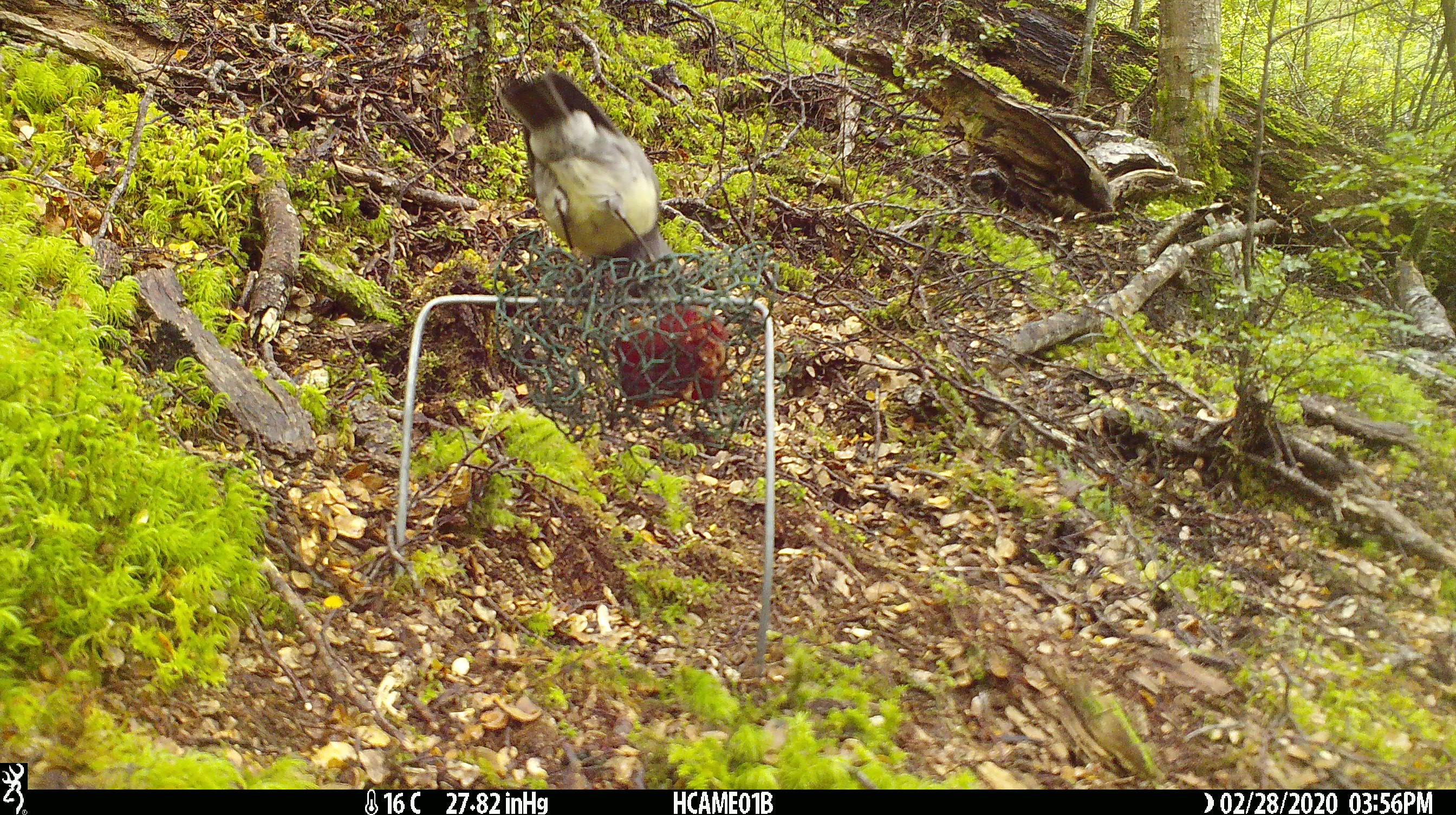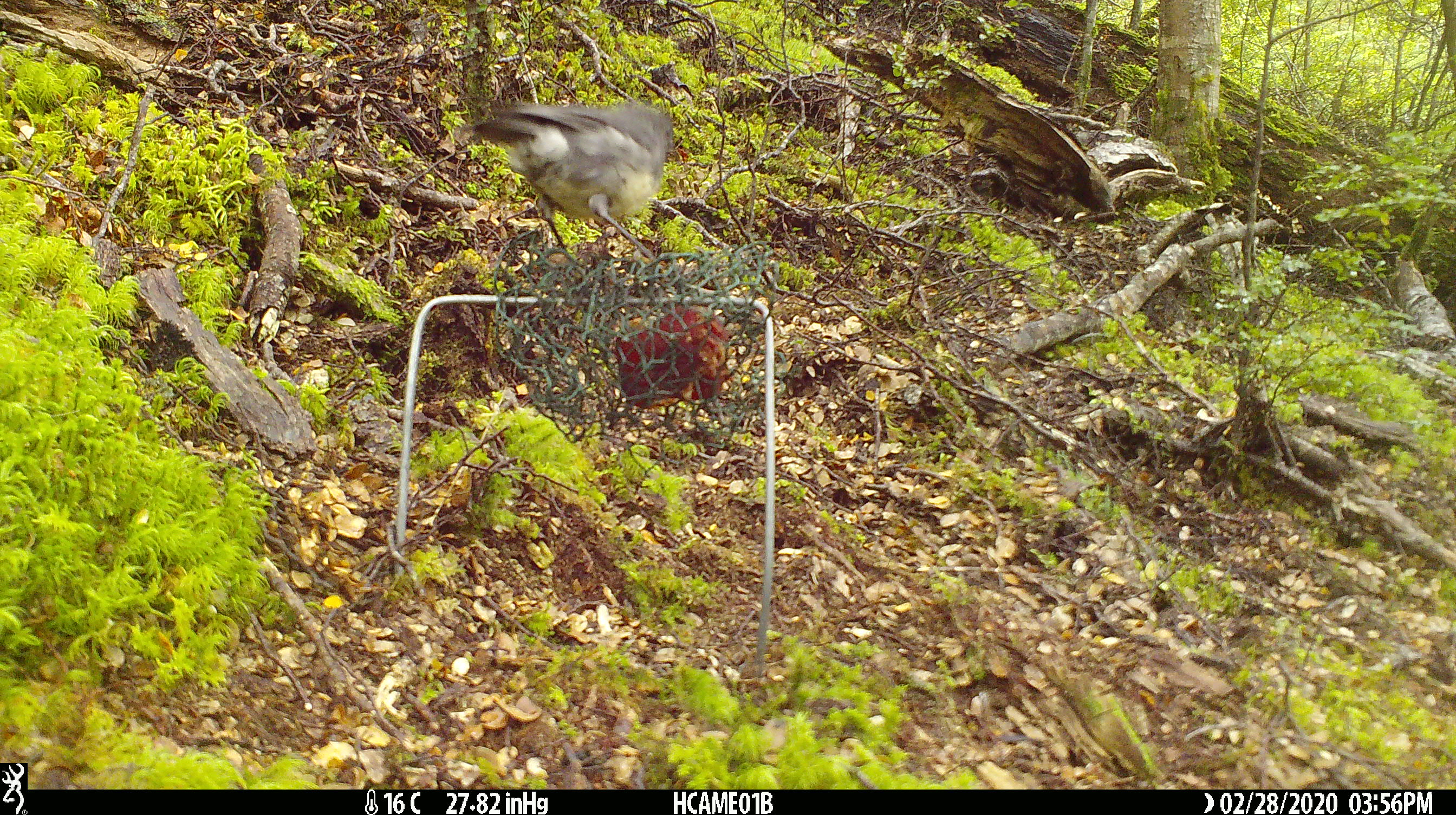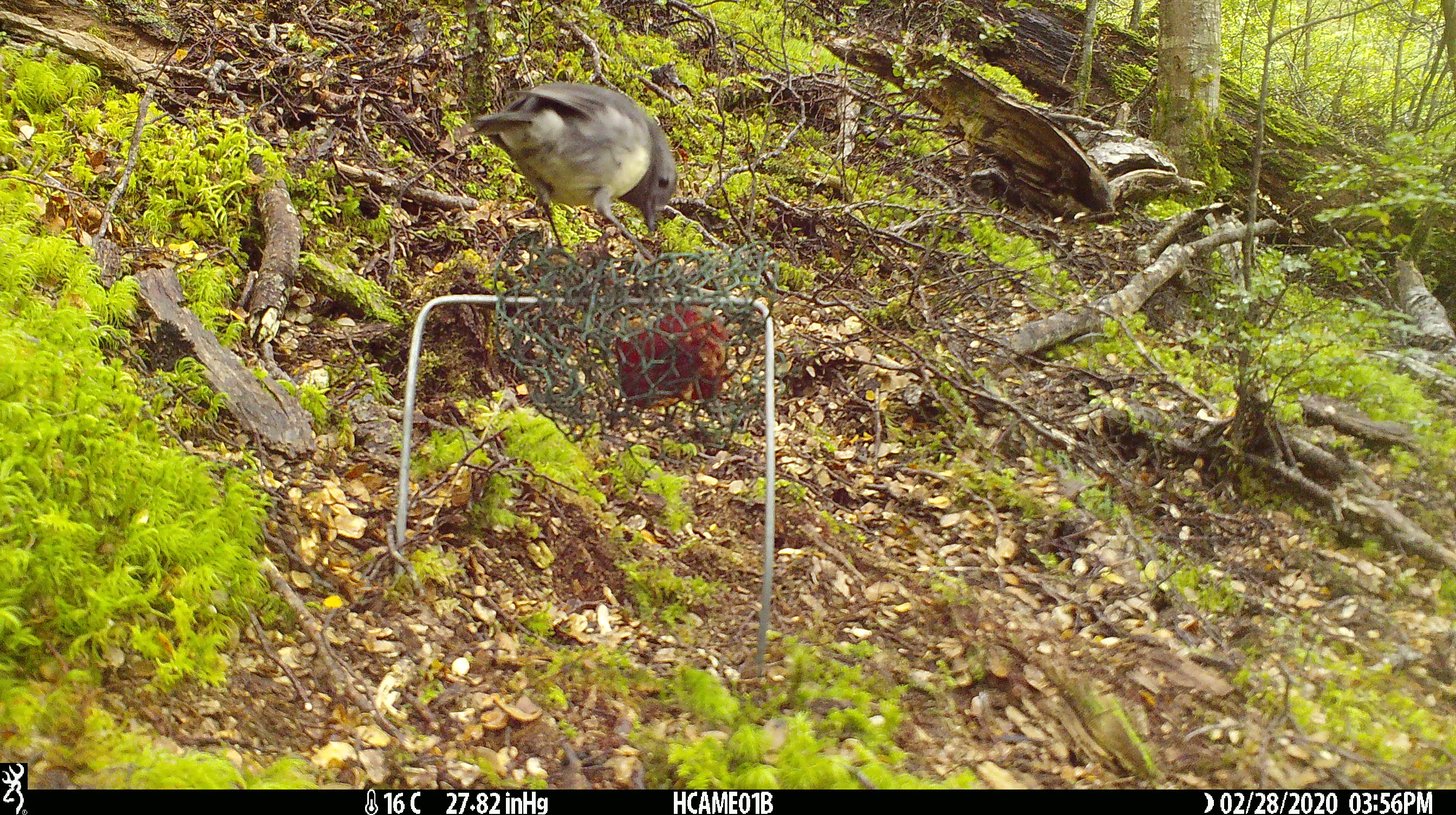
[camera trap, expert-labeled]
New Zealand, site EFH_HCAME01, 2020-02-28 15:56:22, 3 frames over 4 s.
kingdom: Animalia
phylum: Chordata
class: Aves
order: Passeriformes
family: Petroicidae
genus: Petroica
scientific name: Petroica australis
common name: new zealand robin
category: robin